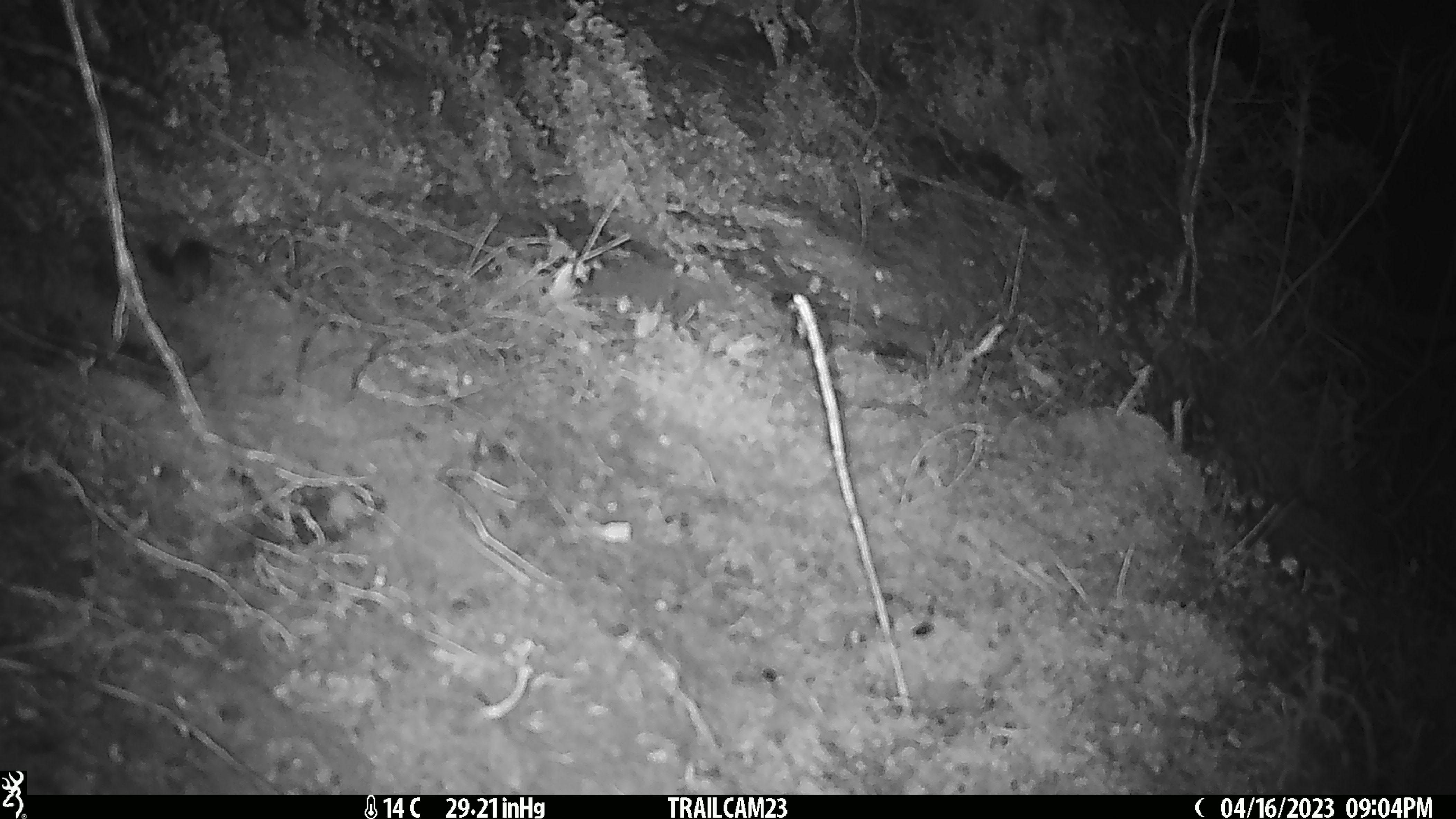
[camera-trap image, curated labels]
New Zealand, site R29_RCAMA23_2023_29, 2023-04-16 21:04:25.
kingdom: Animalia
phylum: Chordata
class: Mammalia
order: Rodentia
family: Muridae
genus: Mus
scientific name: Mus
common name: mouse